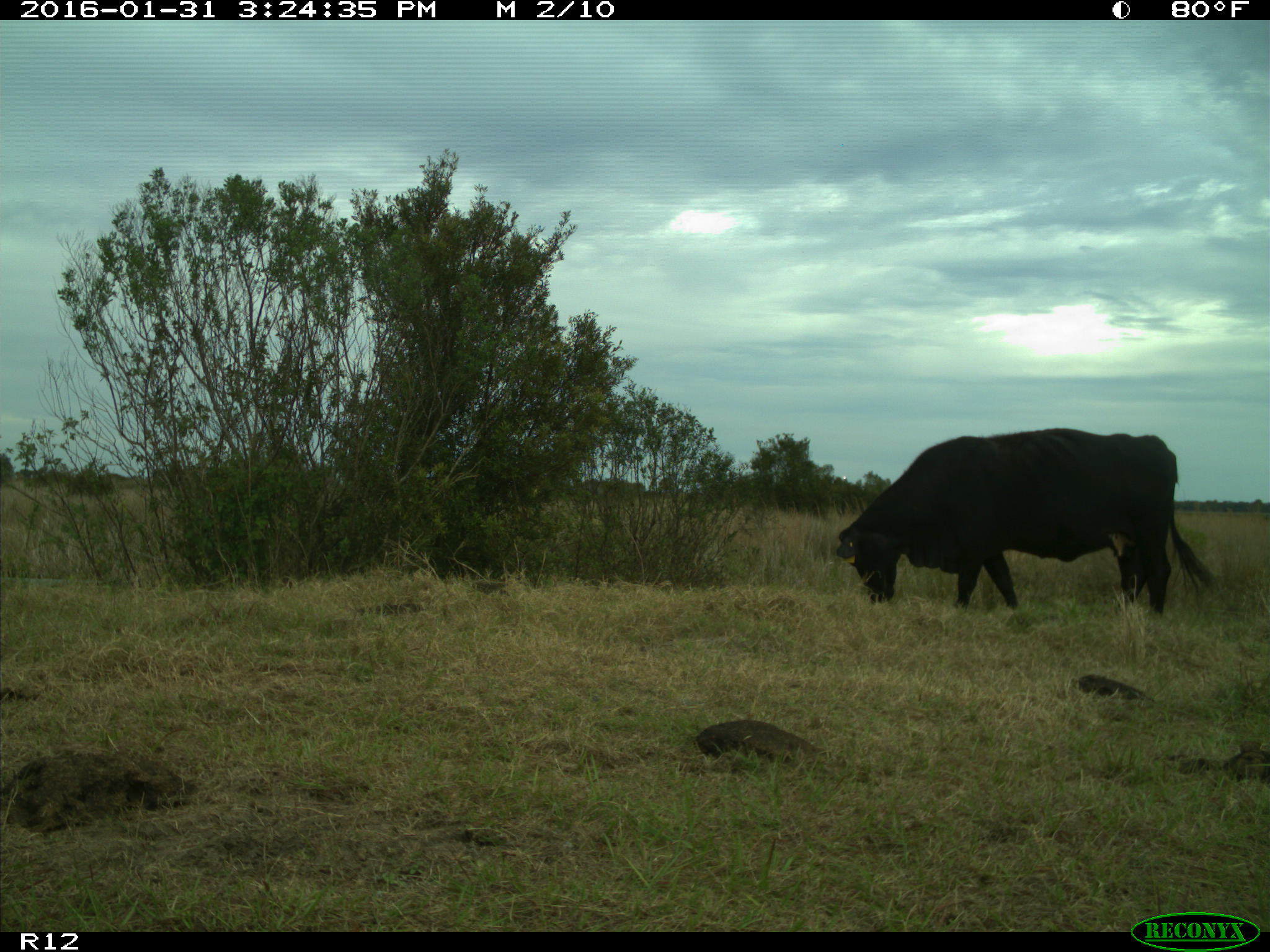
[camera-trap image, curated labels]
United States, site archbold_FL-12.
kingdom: Animalia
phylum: Chordata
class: Mammalia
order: Artiodactyla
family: Bovidae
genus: Bos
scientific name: Bos taurus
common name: domestic cow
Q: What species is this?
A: Bos taurus (domestic cow).